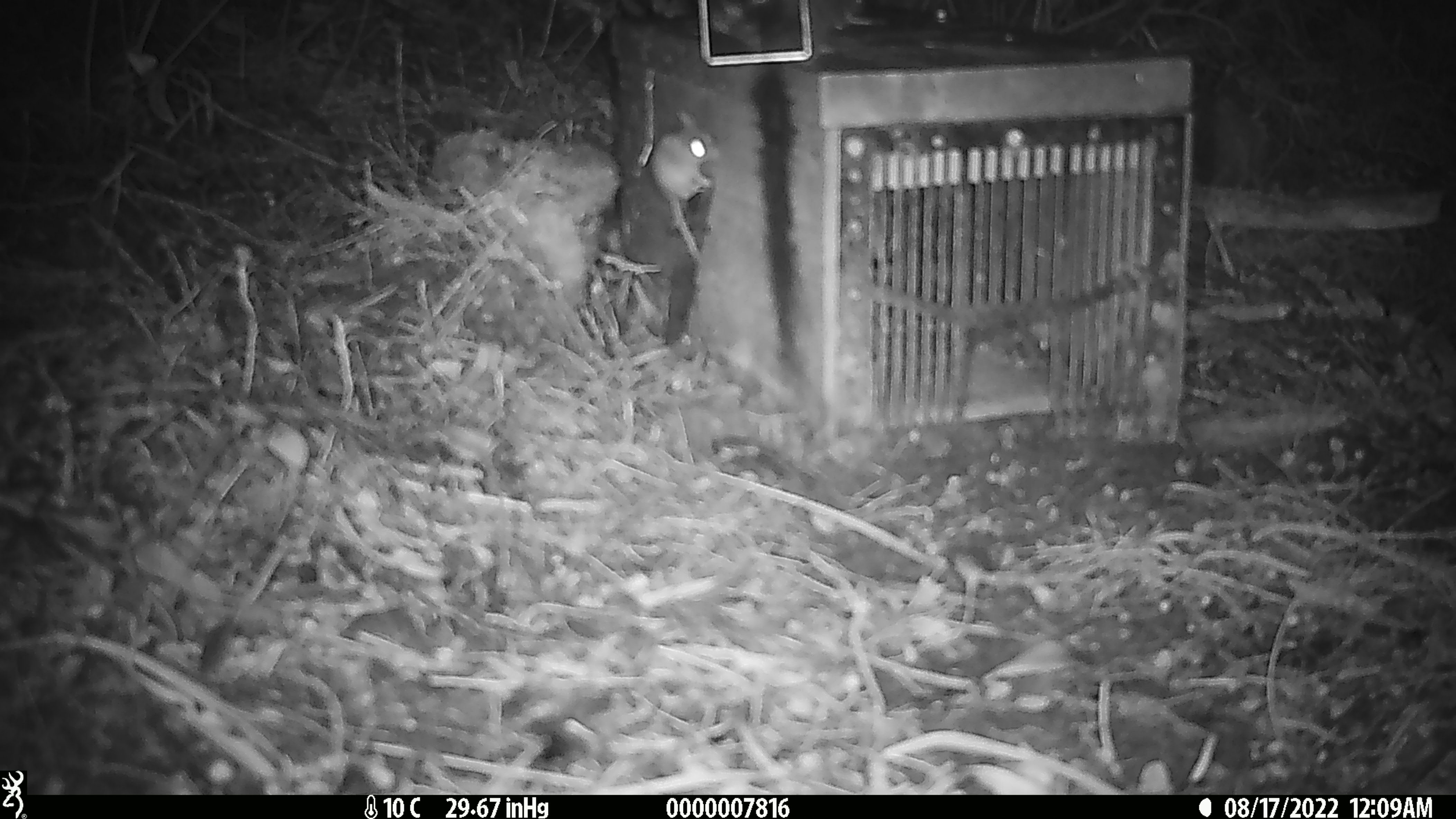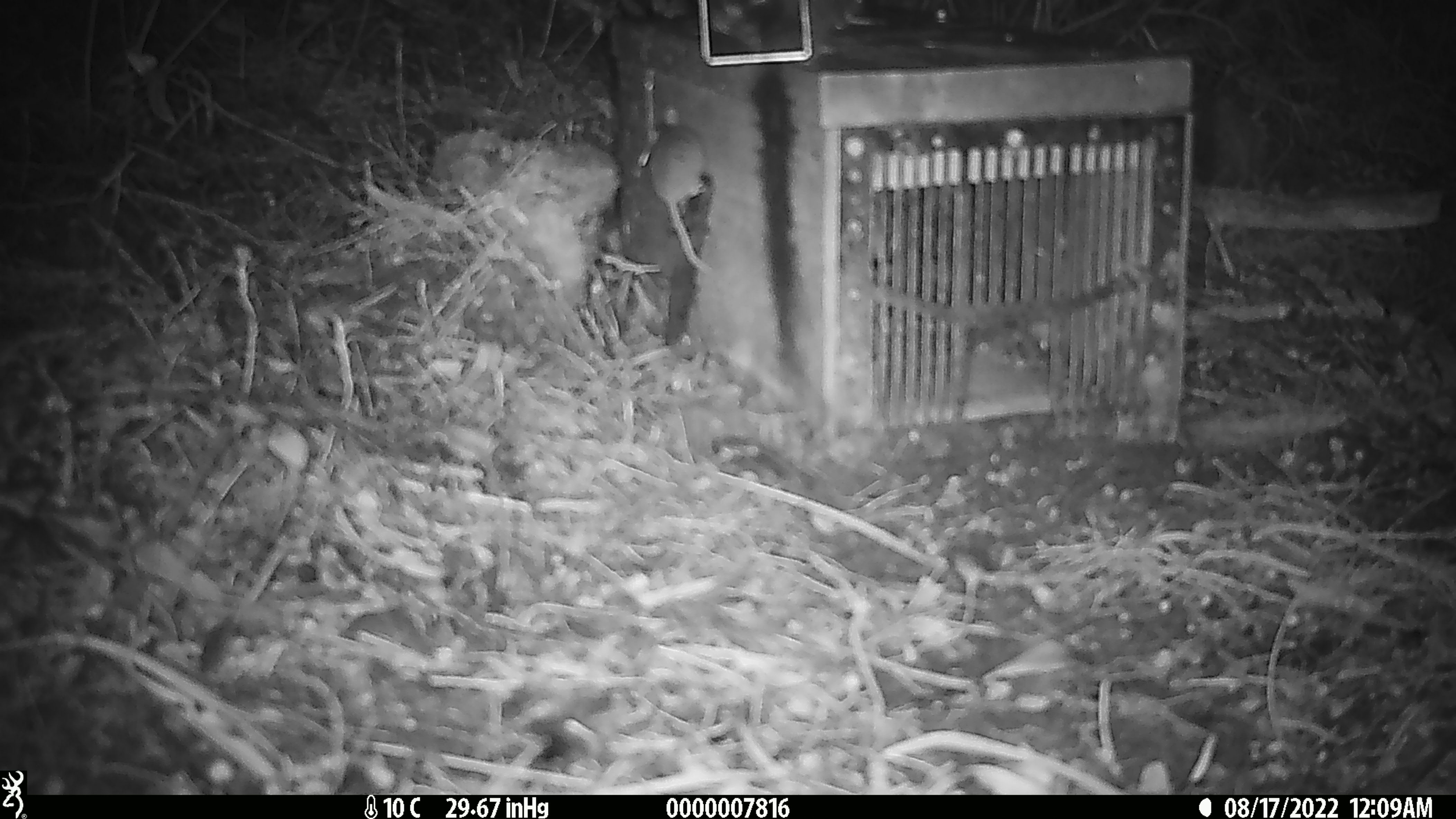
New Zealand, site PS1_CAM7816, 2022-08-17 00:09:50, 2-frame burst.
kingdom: Animalia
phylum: Chordata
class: Mammalia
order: Rodentia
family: Muridae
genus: Mus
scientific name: Mus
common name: mouse